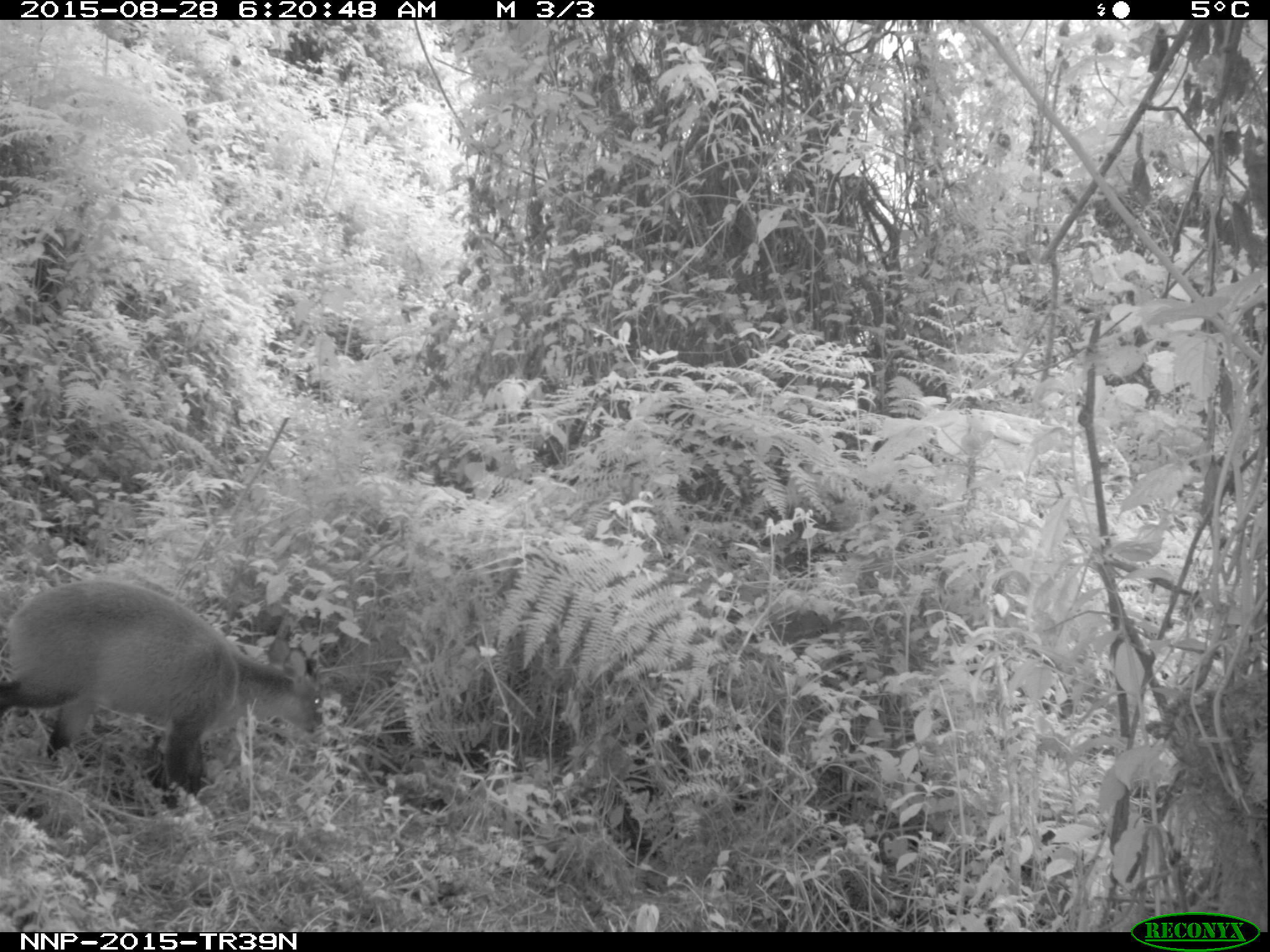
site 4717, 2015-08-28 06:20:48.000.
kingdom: Animalia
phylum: Chordata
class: Mammalia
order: Artiodactyla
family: Bovidae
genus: Cephalophus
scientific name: Cephalophus nigrifrons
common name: black-fronted duiker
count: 1